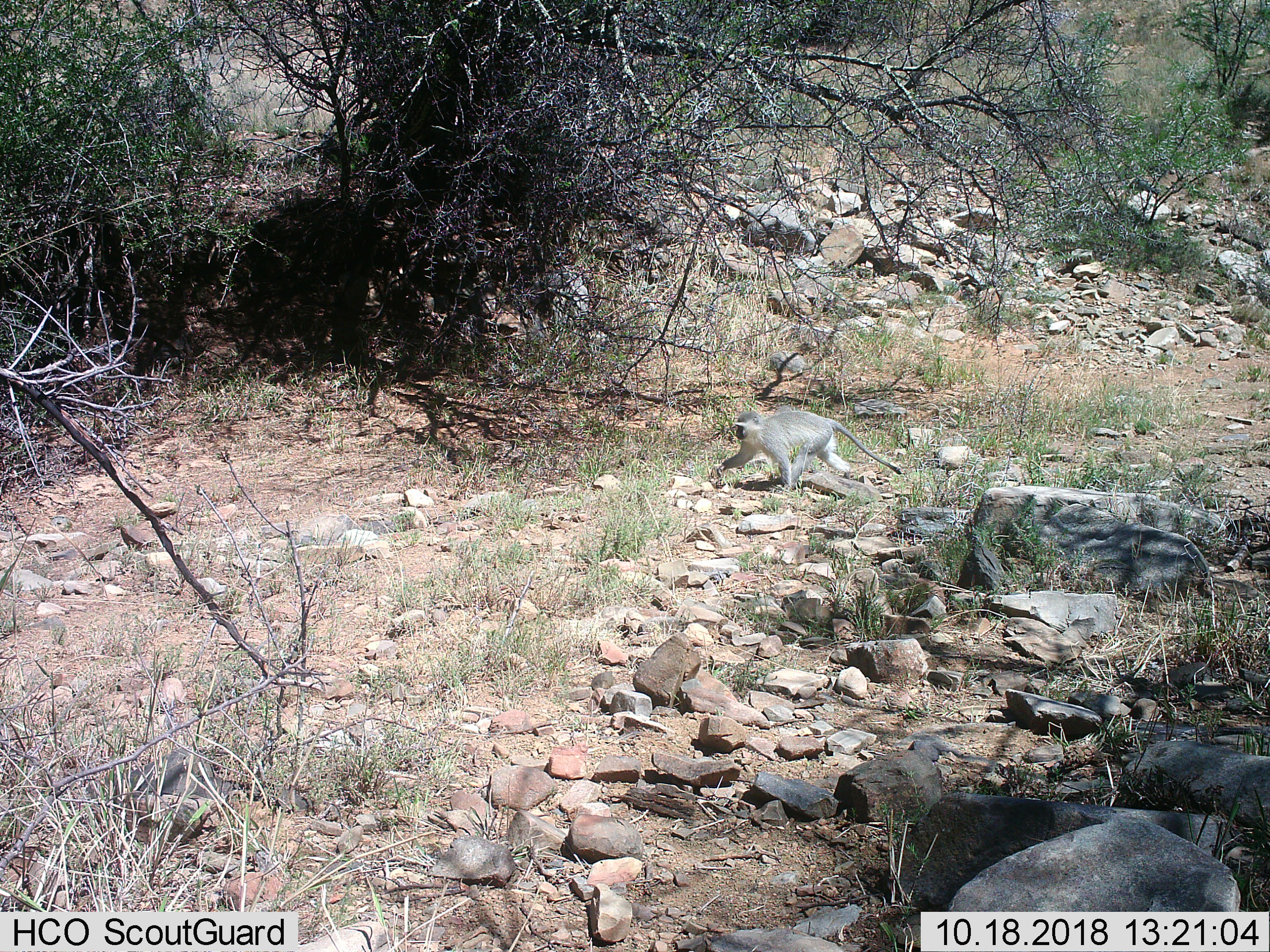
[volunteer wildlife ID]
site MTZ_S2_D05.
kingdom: Animalia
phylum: Chordata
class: Mammalia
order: Primates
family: Cercopithecidae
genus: Chlorocebus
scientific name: Chlorocebus pygerythrus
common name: vervet monkey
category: monkeyvervet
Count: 1.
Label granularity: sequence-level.